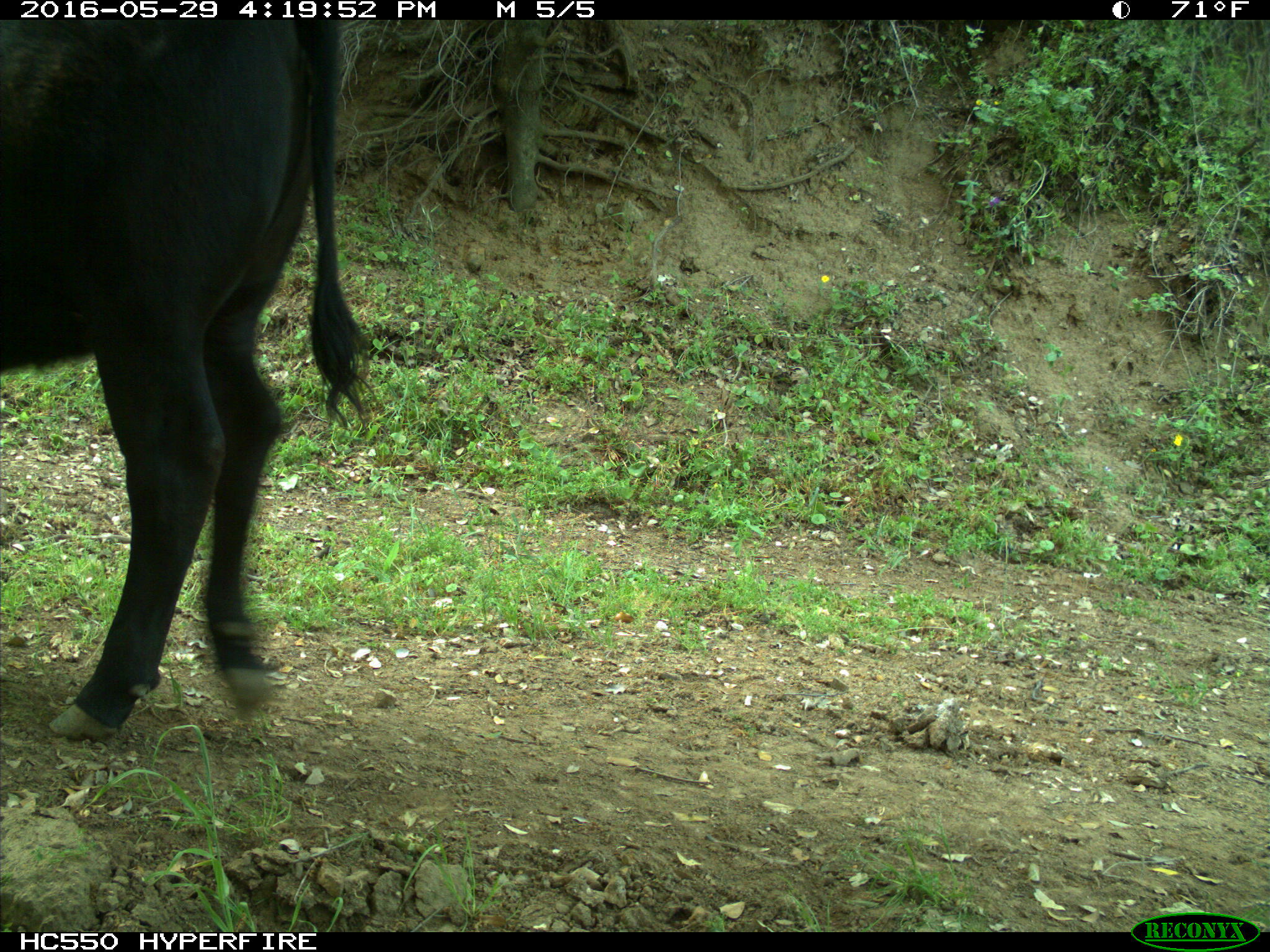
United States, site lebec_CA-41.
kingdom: Animalia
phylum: Chordata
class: Mammalia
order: Artiodactyla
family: Bovidae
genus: Bos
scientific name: Bos taurus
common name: domestic cow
Bos taurus (domestic cow).